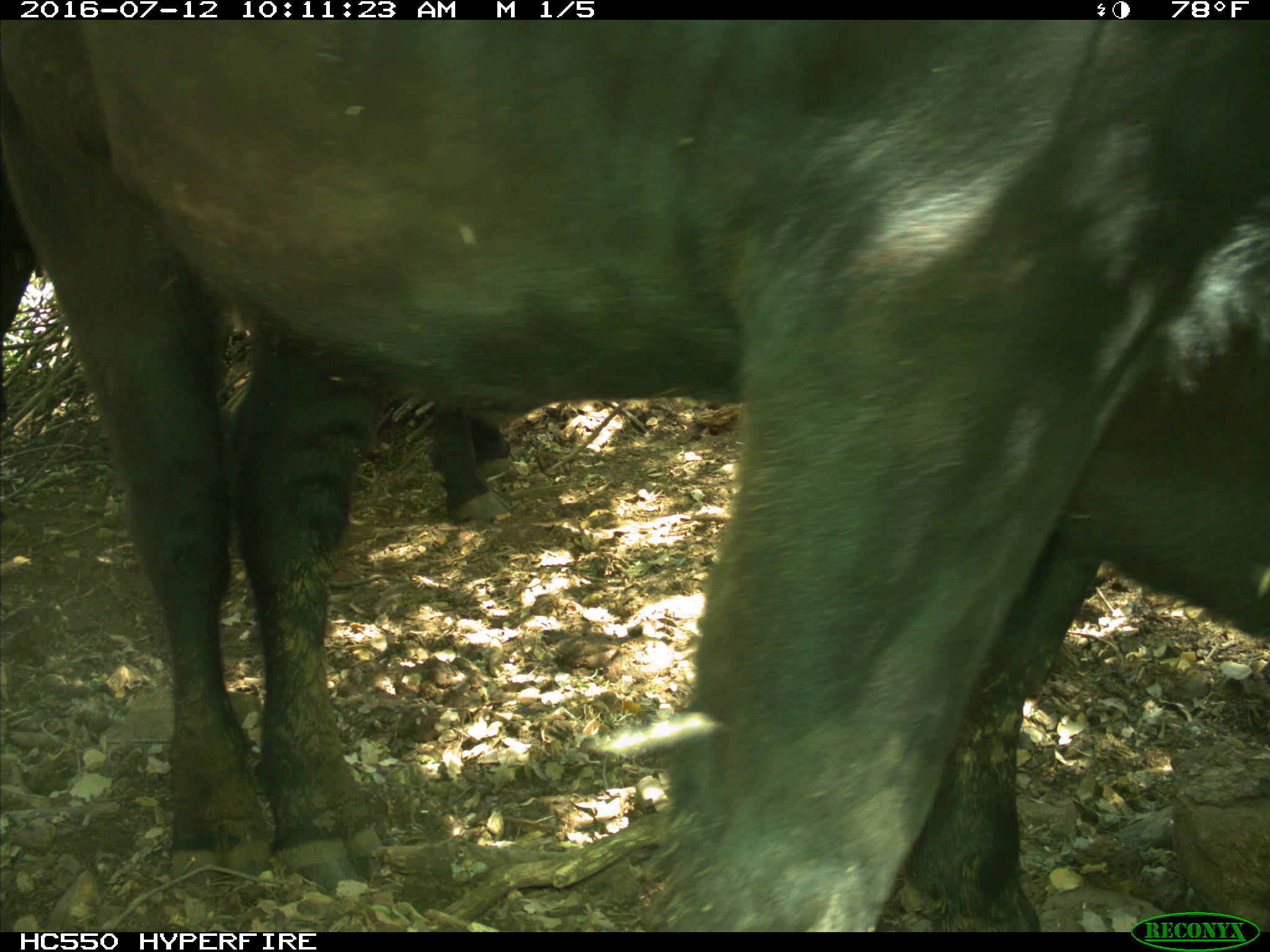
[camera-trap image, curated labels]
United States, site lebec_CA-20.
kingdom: Animalia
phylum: Chordata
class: Mammalia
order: Artiodactyla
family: Bovidae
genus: Bos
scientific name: Bos taurus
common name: domestic cow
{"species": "Bos taurus (domestic cow)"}